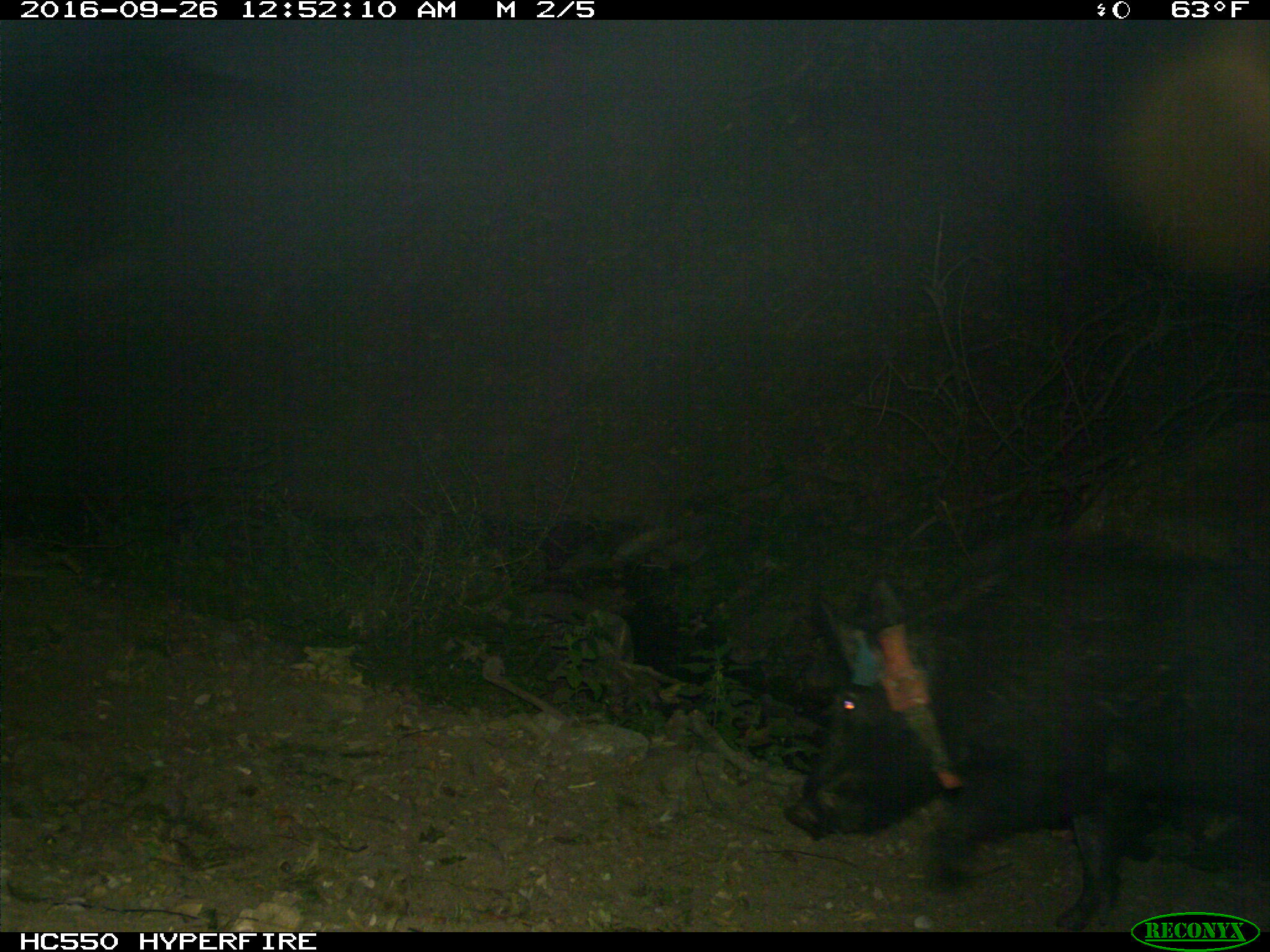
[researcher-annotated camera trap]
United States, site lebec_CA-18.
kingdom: Animalia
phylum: Chordata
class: Mammalia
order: Artiodactyla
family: Suidae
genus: Sus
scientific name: Sus scrofa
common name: wild boar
Sus scrofa (wild boar).